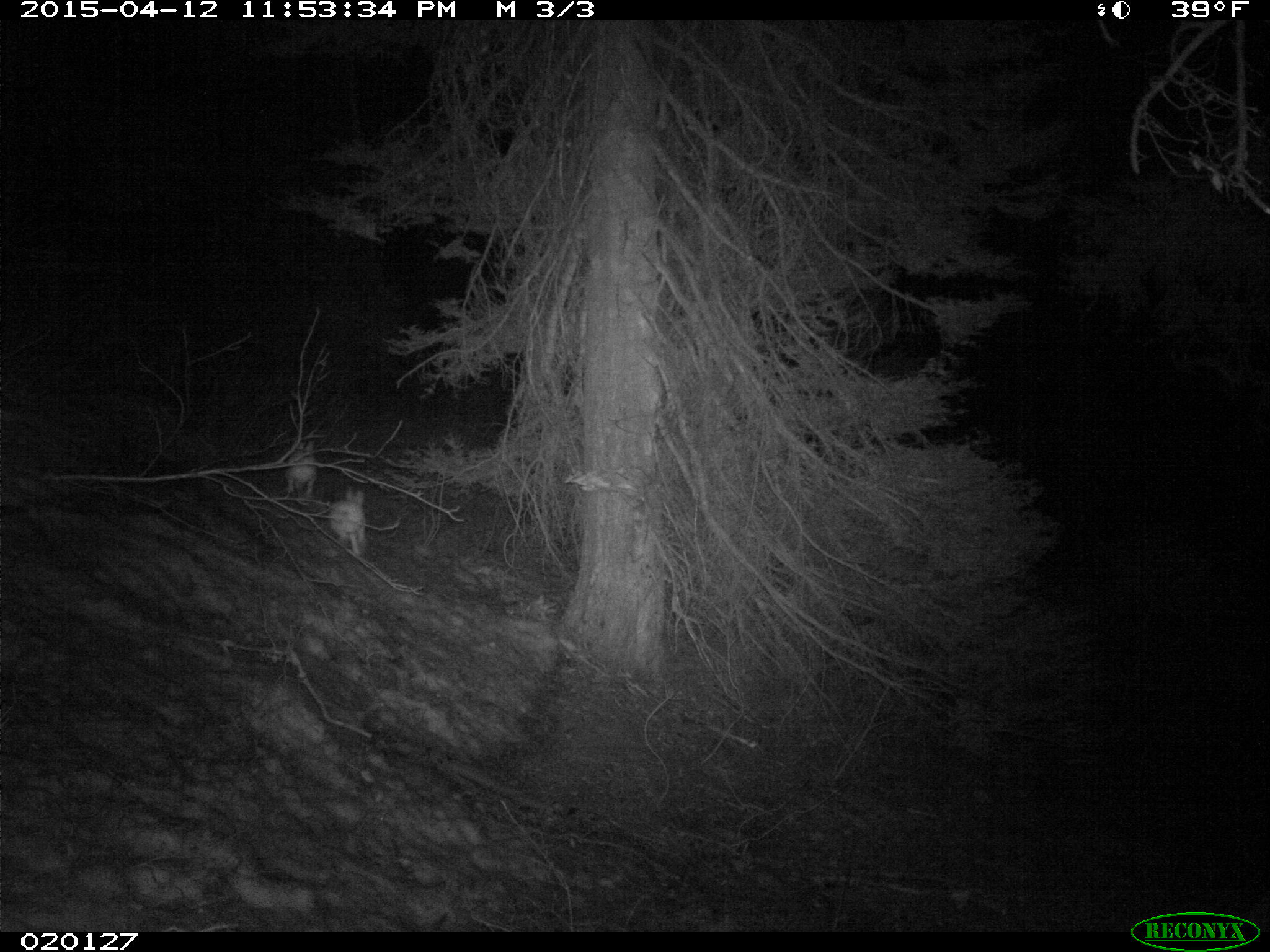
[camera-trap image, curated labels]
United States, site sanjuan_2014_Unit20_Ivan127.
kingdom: Animalia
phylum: Chordata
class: Mammalia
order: Lagomorpha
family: Leporidae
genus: Lepus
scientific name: Lepus americanus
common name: snowshoe hare